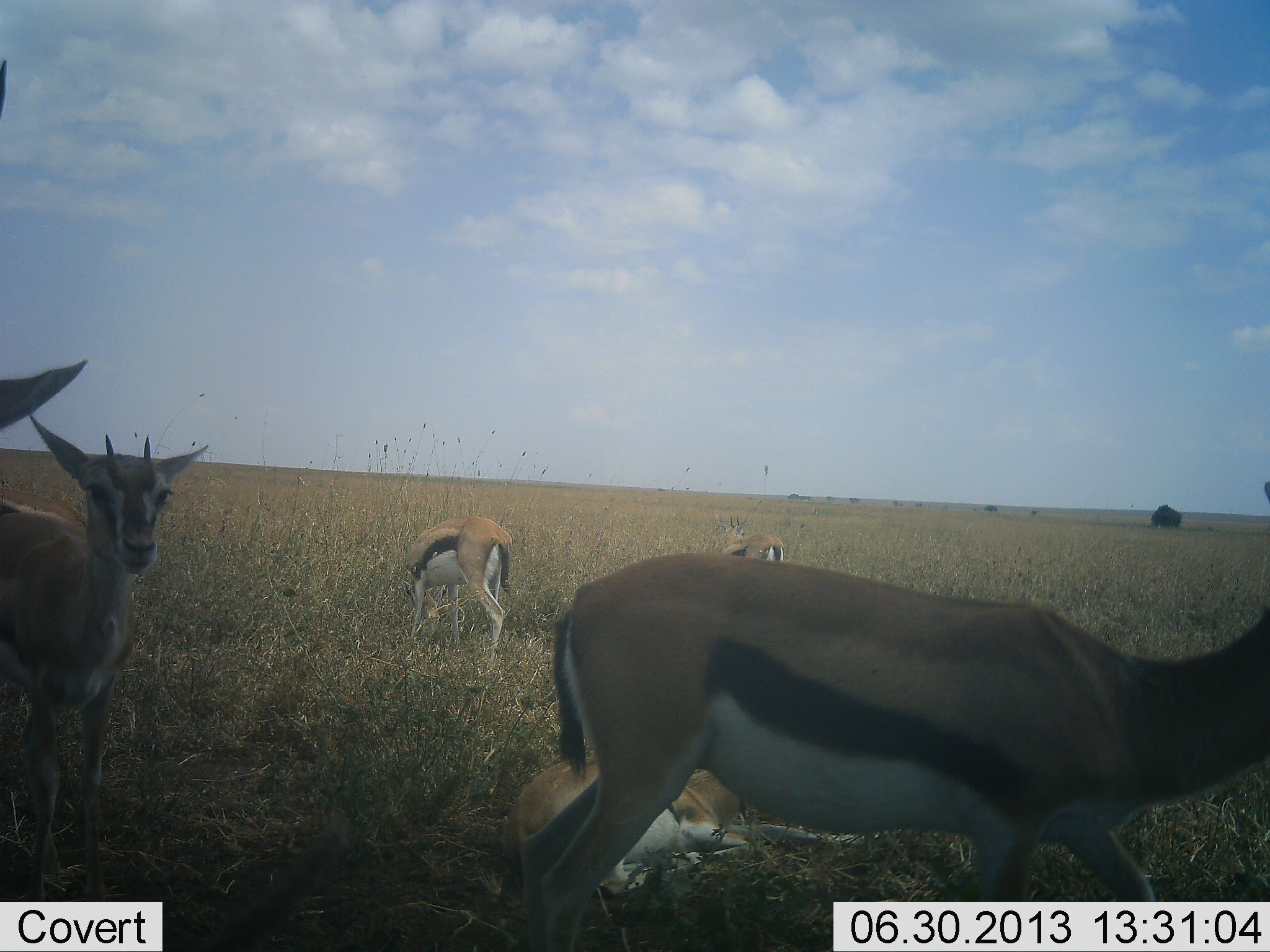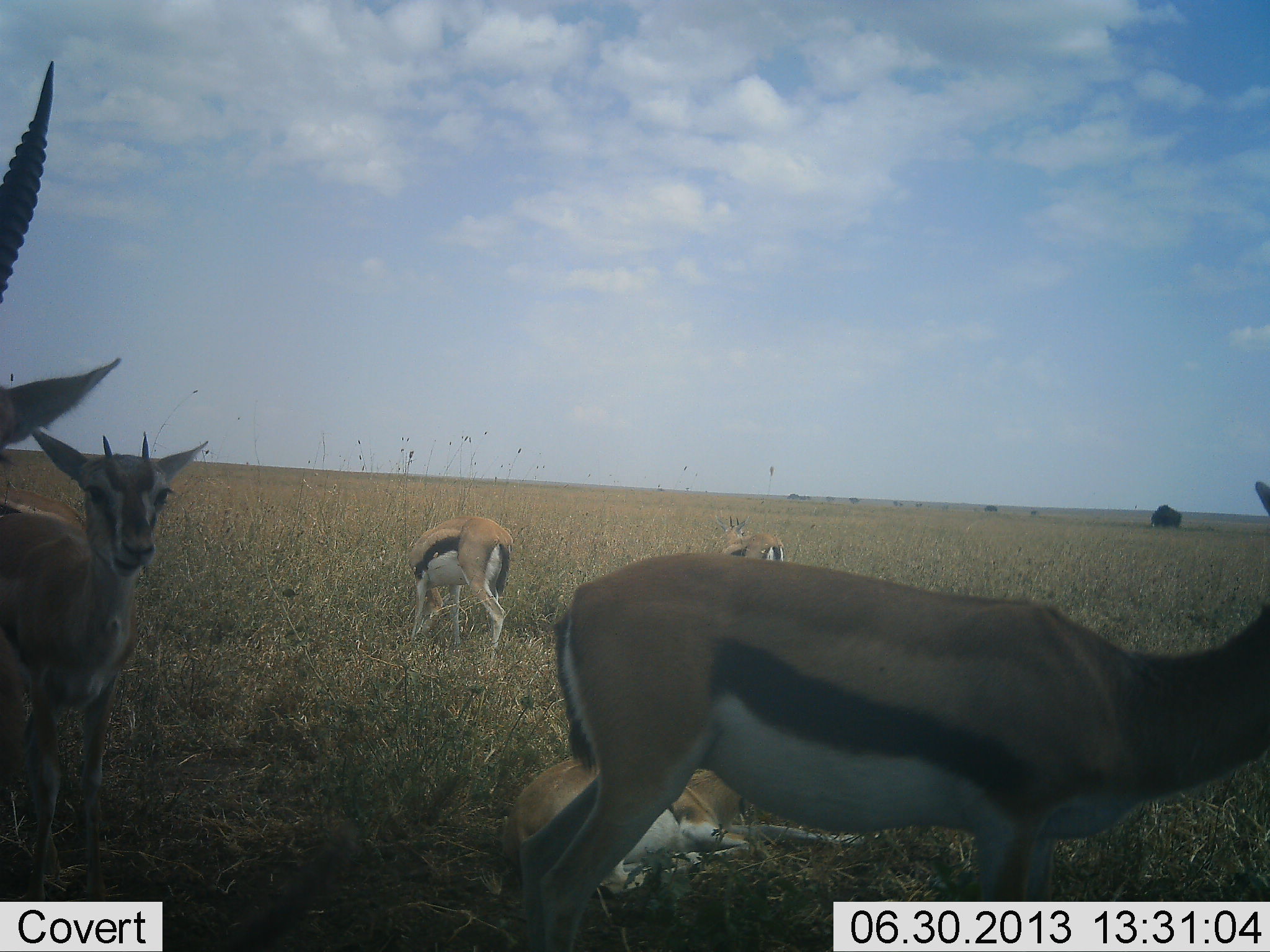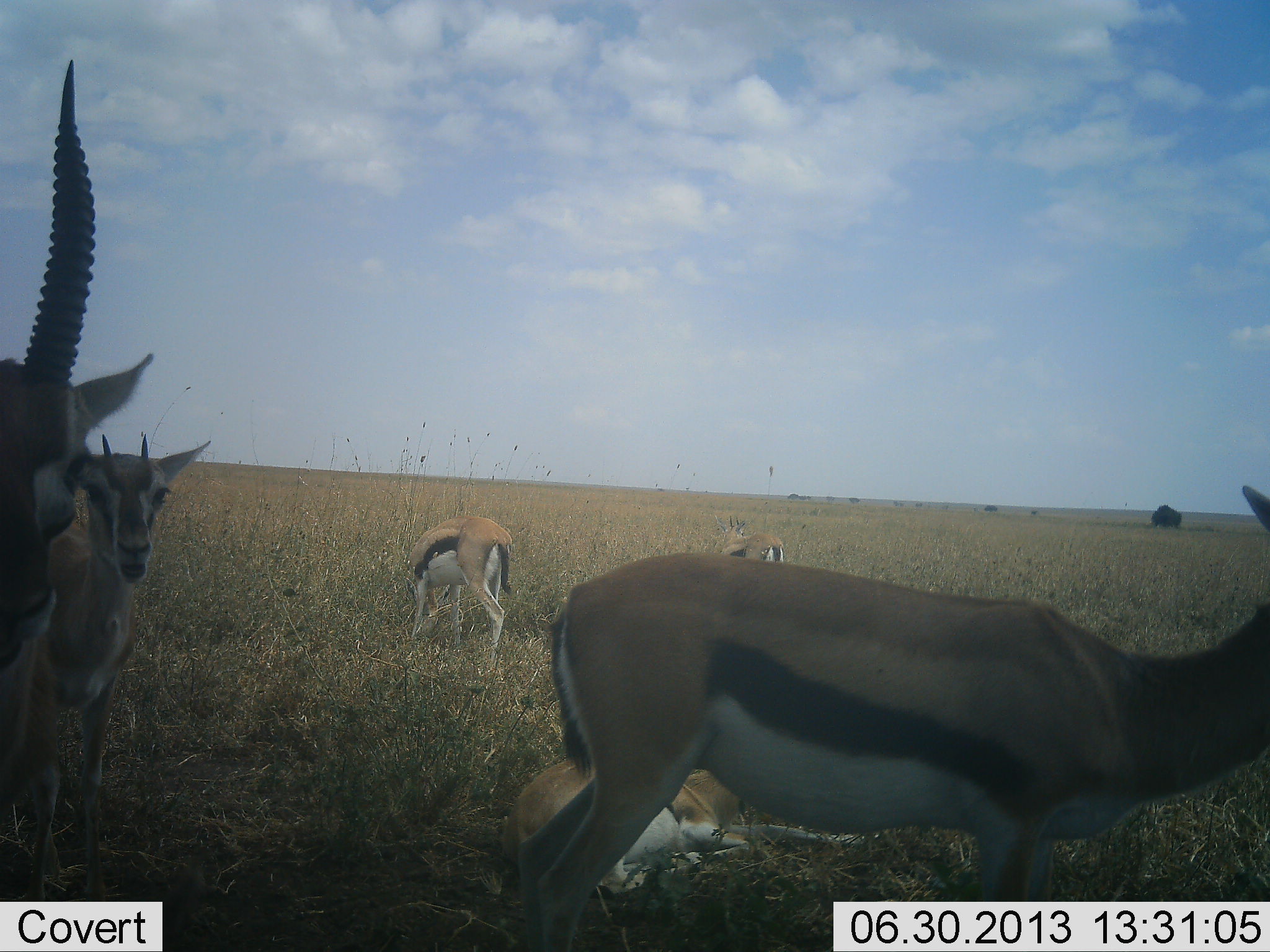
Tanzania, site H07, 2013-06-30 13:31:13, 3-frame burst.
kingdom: Animalia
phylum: Chordata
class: Mammalia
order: Artiodactyla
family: Bovidae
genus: Eudorcas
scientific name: Eudorcas thomsonii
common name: thomson's gazelle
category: gazellethomsons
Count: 6.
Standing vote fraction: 80%.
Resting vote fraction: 70%.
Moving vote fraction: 10%.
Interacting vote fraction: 0%.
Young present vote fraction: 10%.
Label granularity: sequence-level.